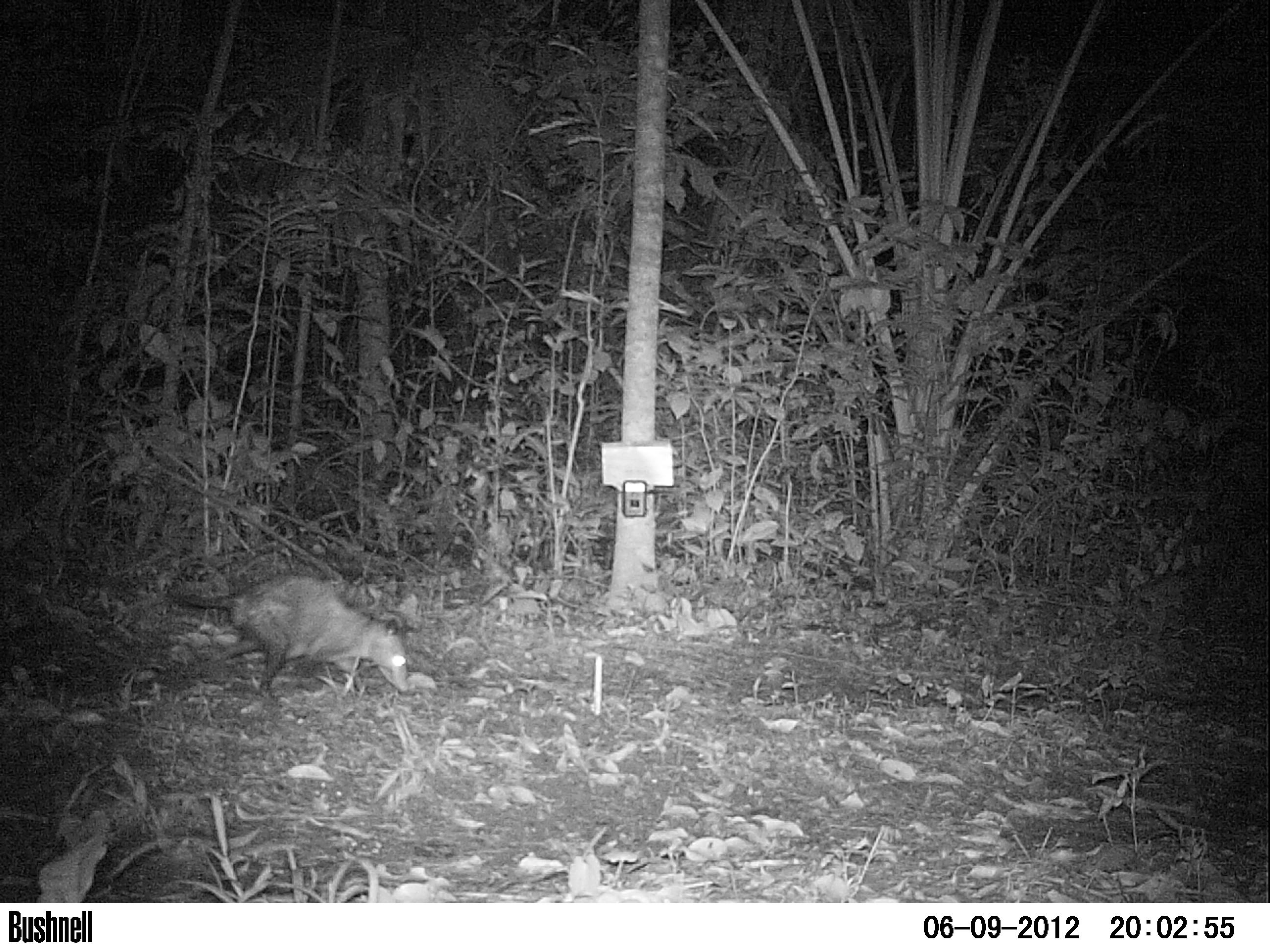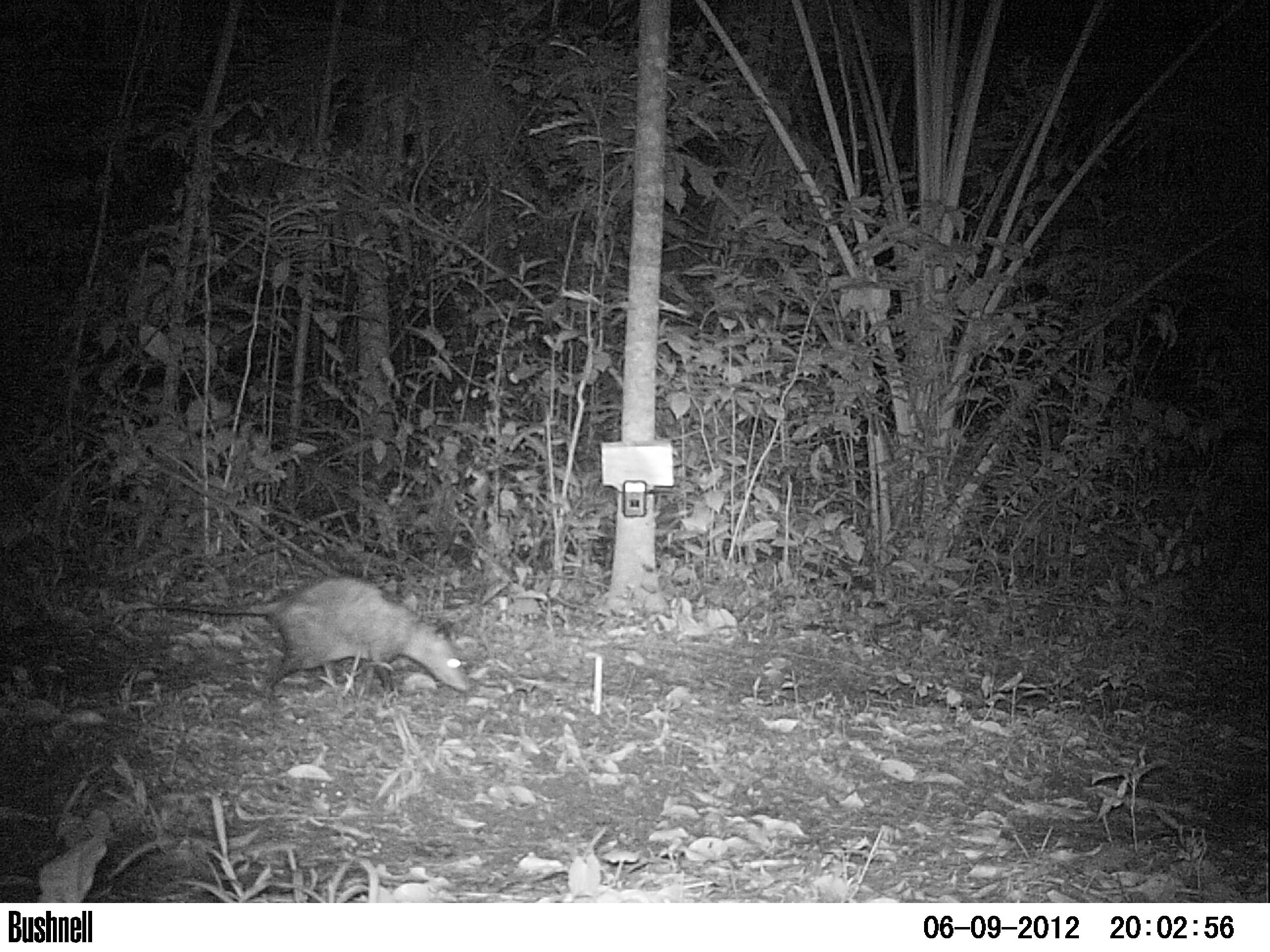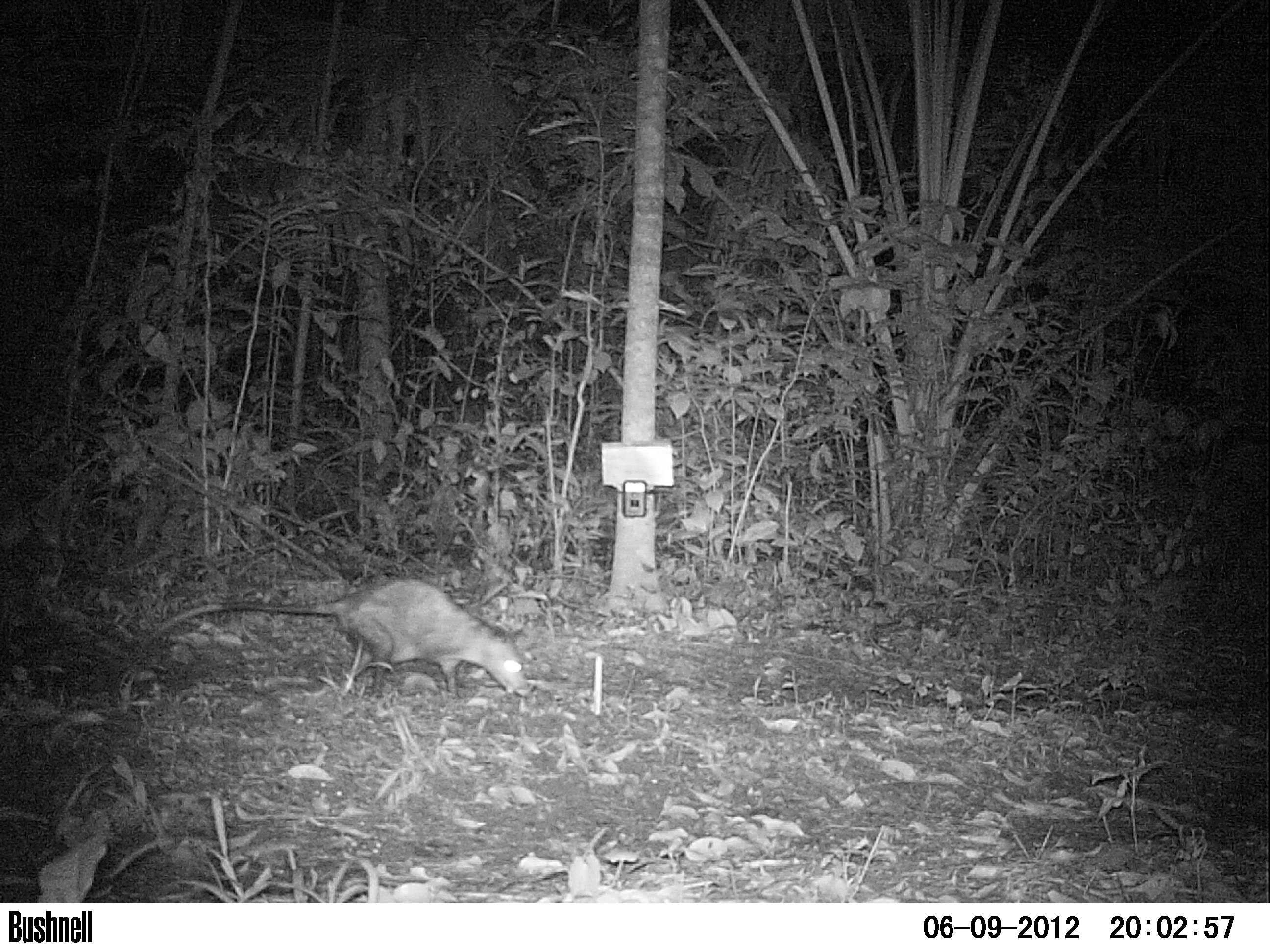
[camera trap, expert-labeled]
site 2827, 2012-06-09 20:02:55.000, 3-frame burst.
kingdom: Animalia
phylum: Chordata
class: Mammalia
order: Didelphimorphia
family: Didelphidae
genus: Didelphis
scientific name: Didelphis virginiana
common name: virginia opossum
Didelphis virginiana (virginia opossum), count 1, age adult.